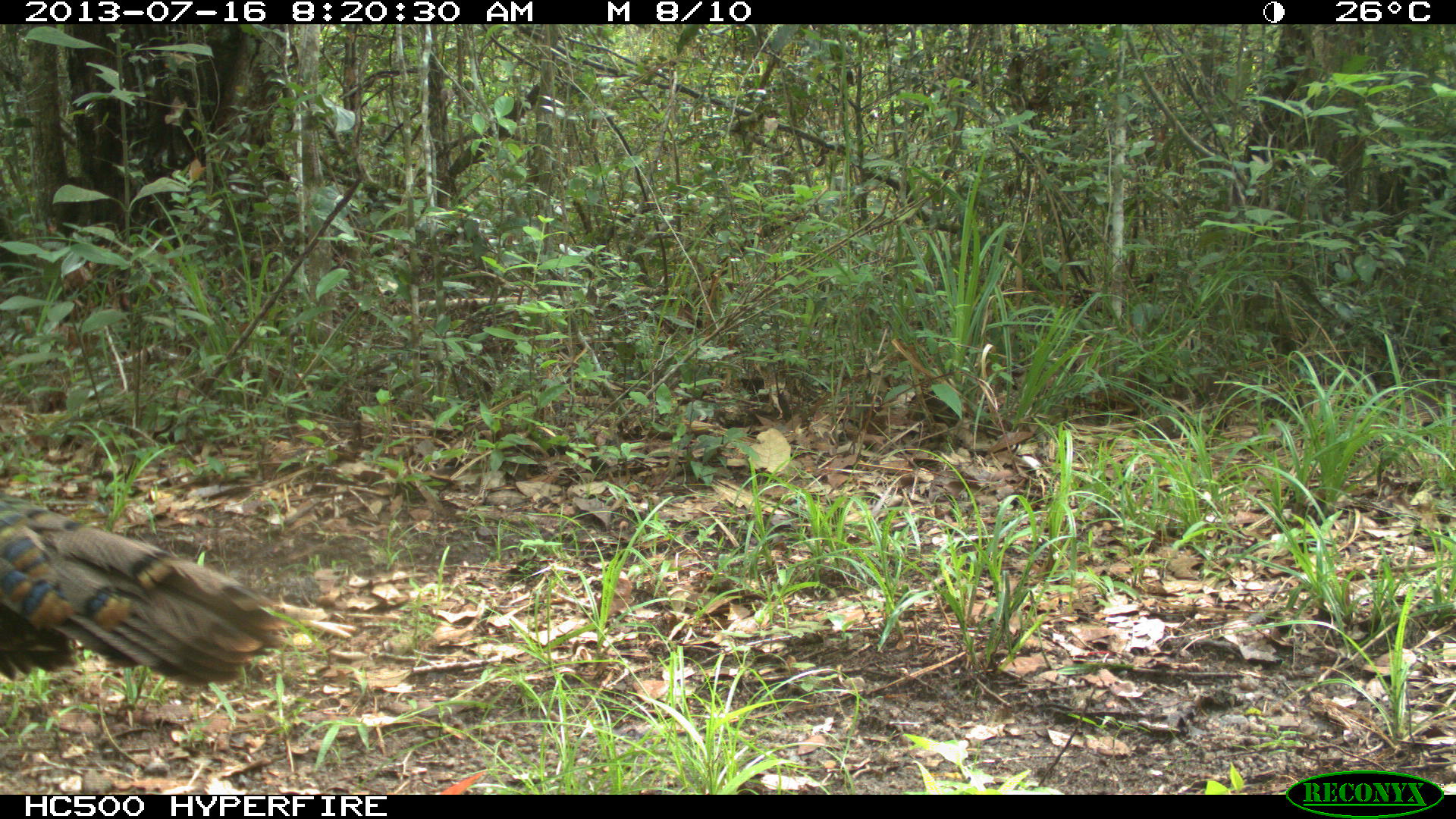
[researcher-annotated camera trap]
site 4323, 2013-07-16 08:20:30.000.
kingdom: Animalia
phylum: Chordata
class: Aves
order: Galliformes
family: Phasianidae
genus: Meleagris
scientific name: Meleagris ocellata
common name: ocellated turkey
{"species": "Meleagris ocellata (ocellated turkey)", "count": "1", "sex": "female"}